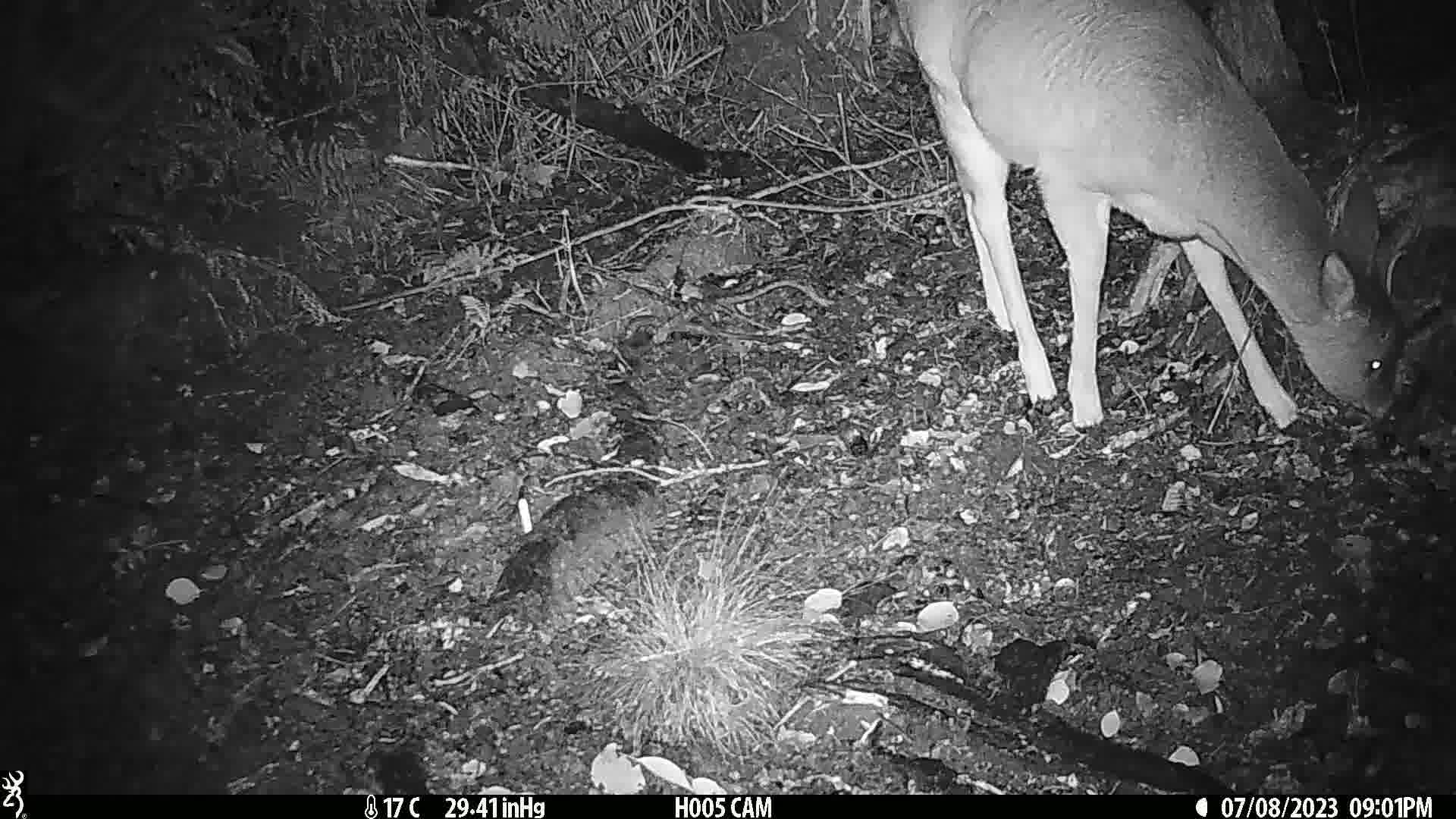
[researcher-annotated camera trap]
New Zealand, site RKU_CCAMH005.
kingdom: Animalia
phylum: Chordata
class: Mammalia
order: Artiodactyla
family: Cervidae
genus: Odocoileus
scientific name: Odocoileus virginianus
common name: white-tailed deer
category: white tailed deer